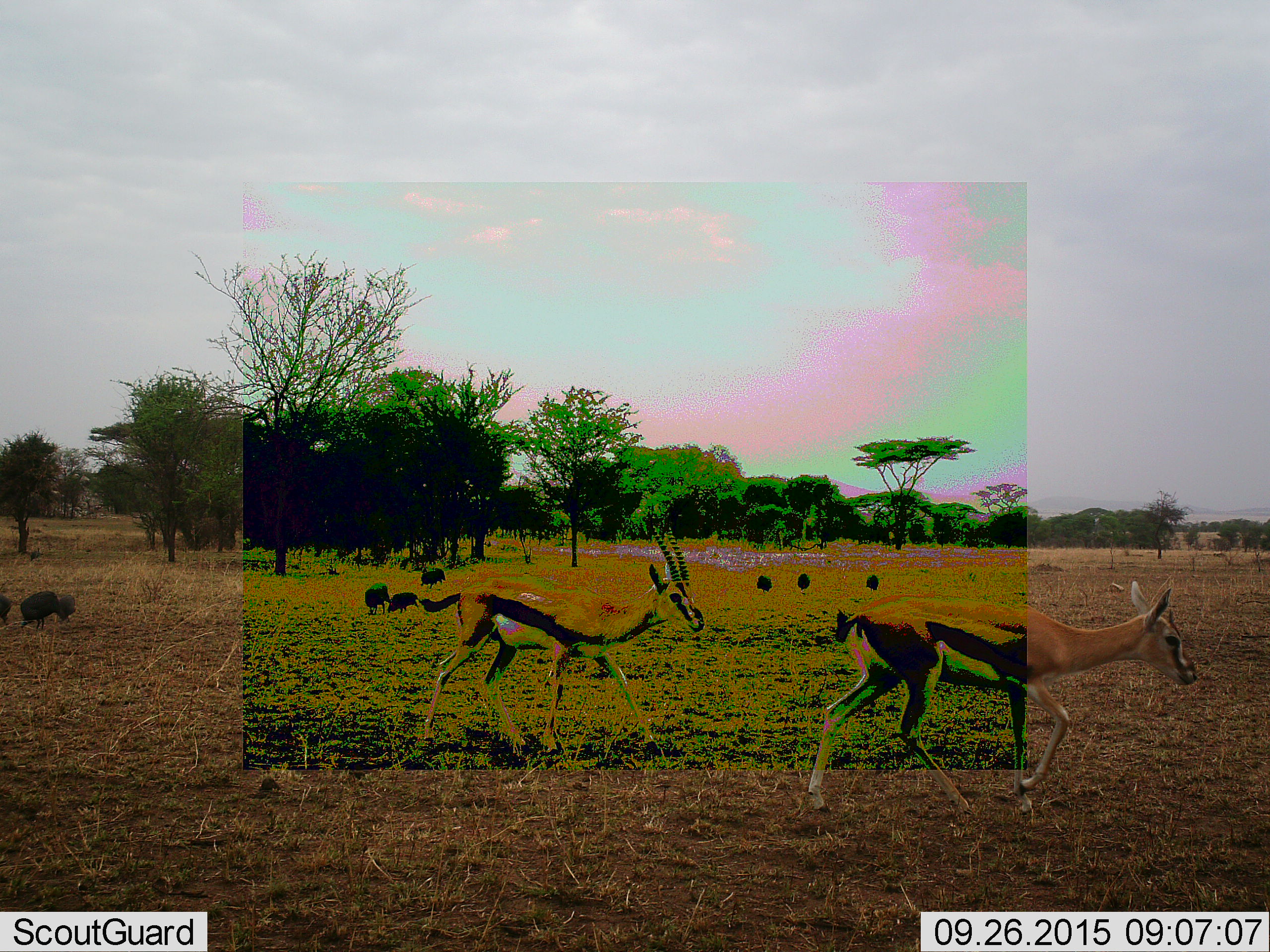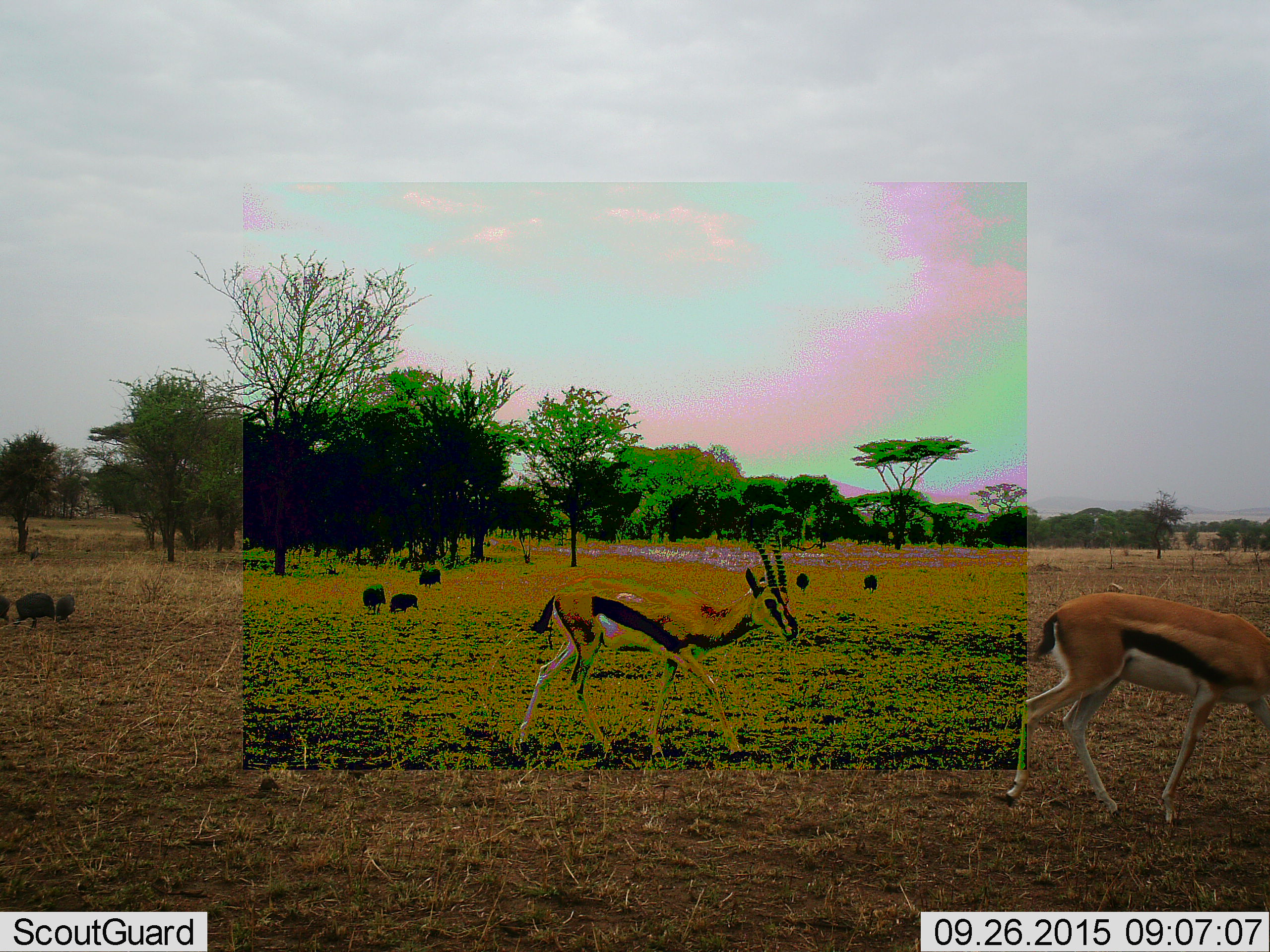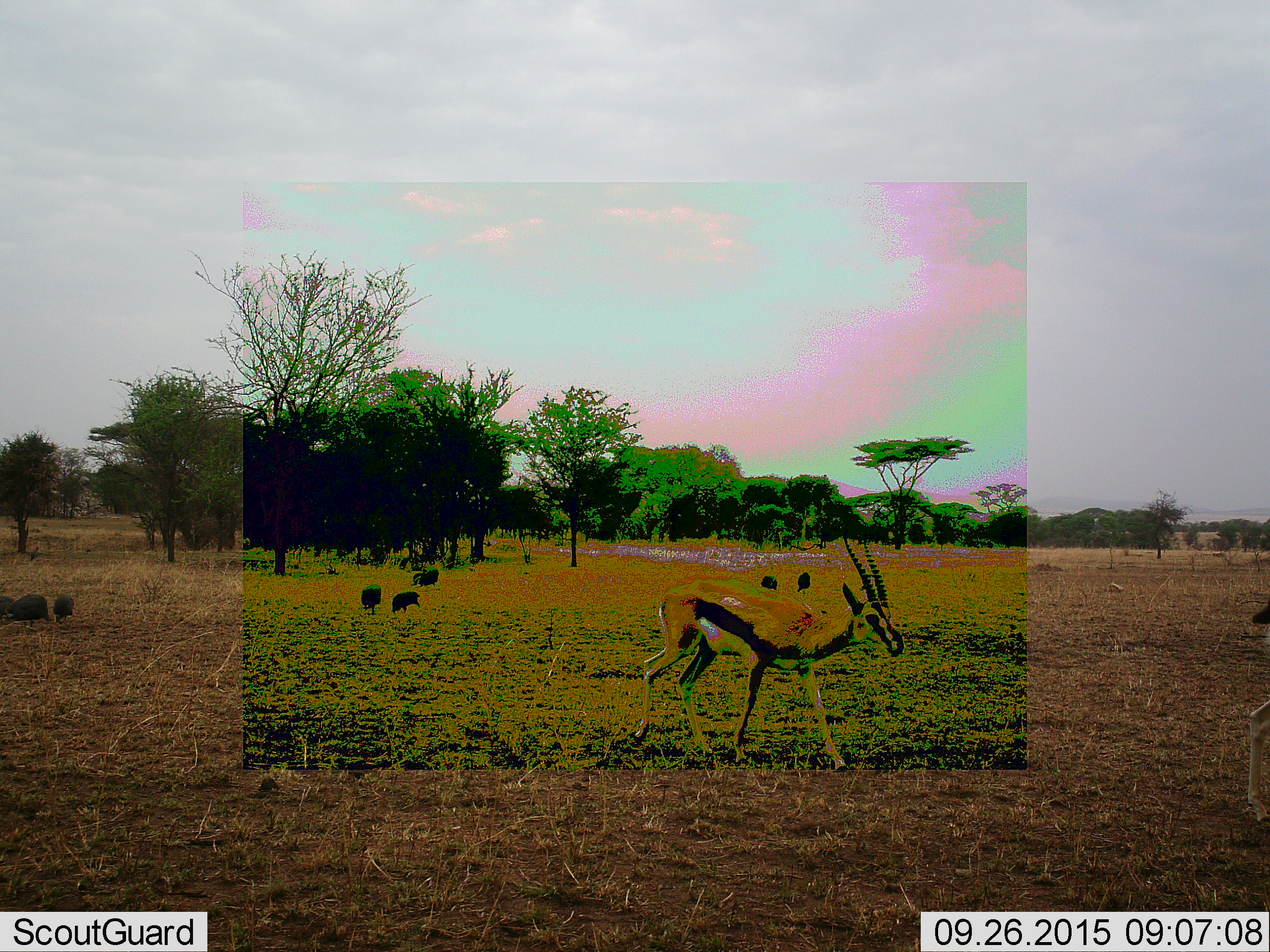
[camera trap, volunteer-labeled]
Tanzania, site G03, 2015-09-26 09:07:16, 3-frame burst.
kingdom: Animalia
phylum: Chordata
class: Mammalia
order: Artiodactyla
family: Bovidae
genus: Eudorcas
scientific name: Eudorcas thomsonii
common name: thomson's gazelle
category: gazellethomsons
Gazellethomsons (thomson's gazelle) (Eudorcas thomsonii), count 2. Behavior (volunteer vote fractions): standing 0%, resting 0%, moving 100%, interacting 0%. Young present (vote fraction): 36%. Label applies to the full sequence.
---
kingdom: Animalia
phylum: Chordata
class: Aves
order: Galliformes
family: Numididae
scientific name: Numididae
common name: guinea fowl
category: guineafowl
Guineafowl (guinea fowl) (Numididae), count 9. Behavior (volunteer vote fractions): standing 33%, resting 0%, moving 56%, interacting 0%. Young present (vote fraction): 0%. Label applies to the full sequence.